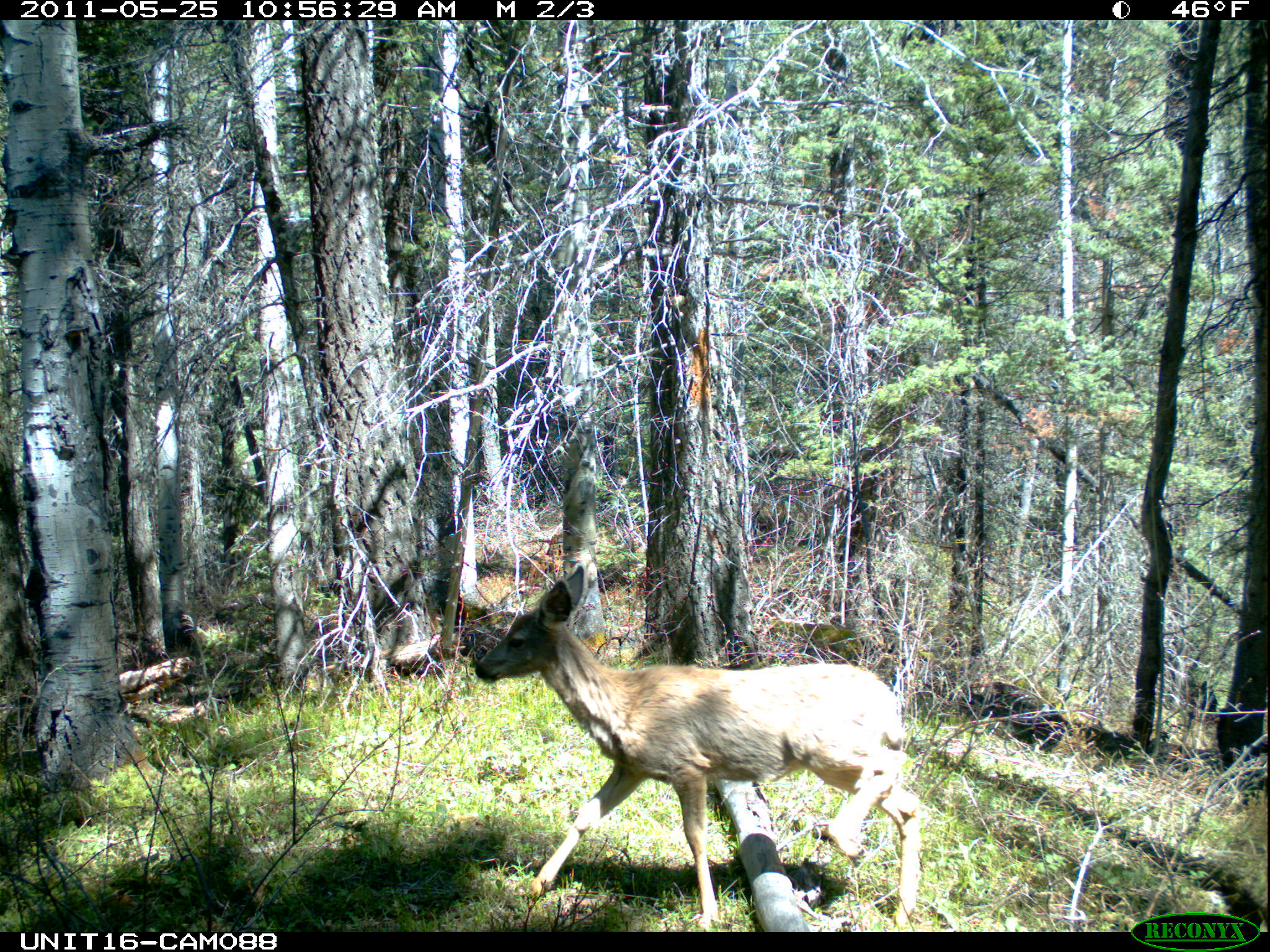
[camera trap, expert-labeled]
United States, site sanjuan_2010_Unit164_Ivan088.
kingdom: Animalia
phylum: Chordata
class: Mammalia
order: Artiodactyla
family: Cervidae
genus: Odocoileus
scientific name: Odocoileus hemionus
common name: mule deer